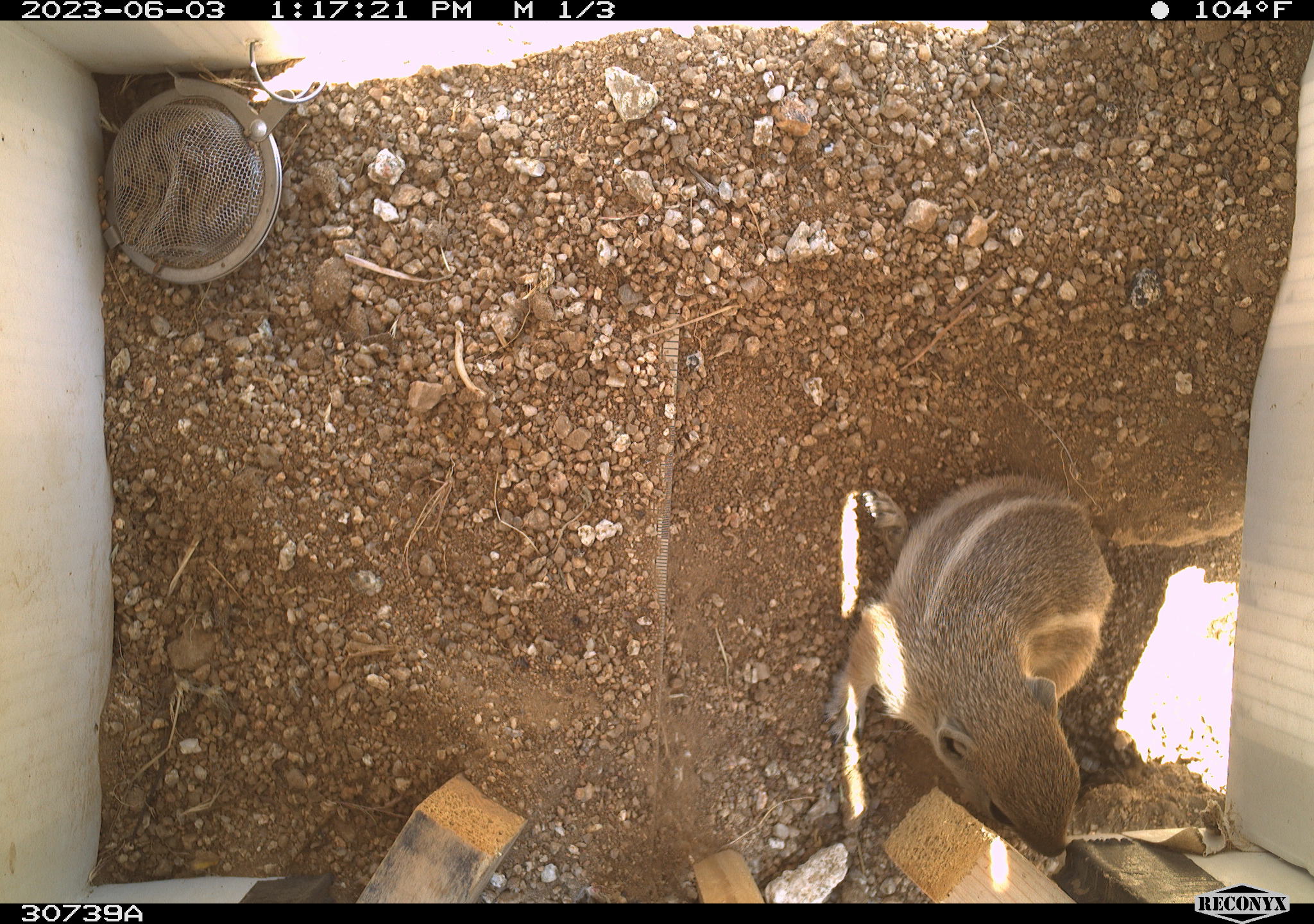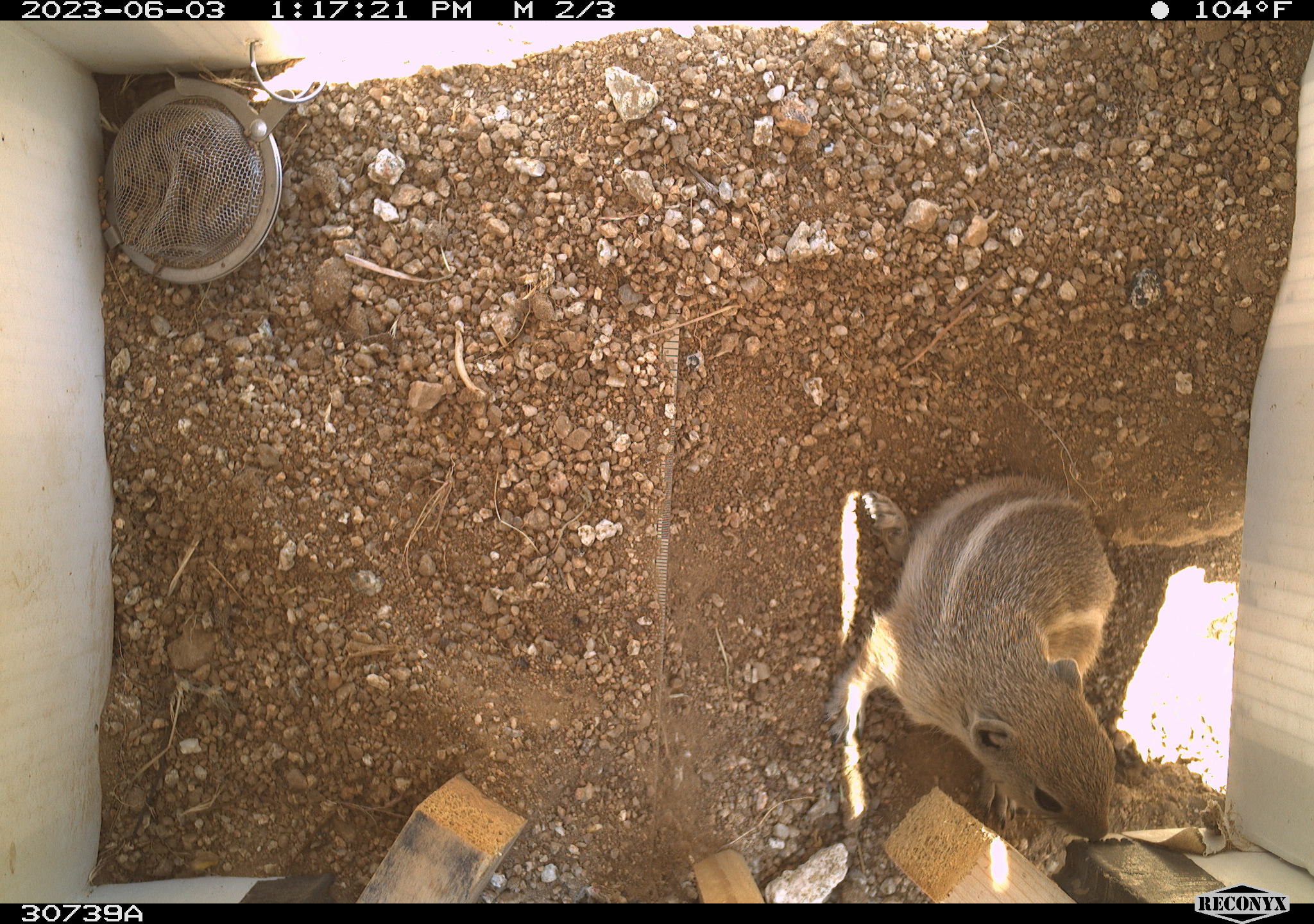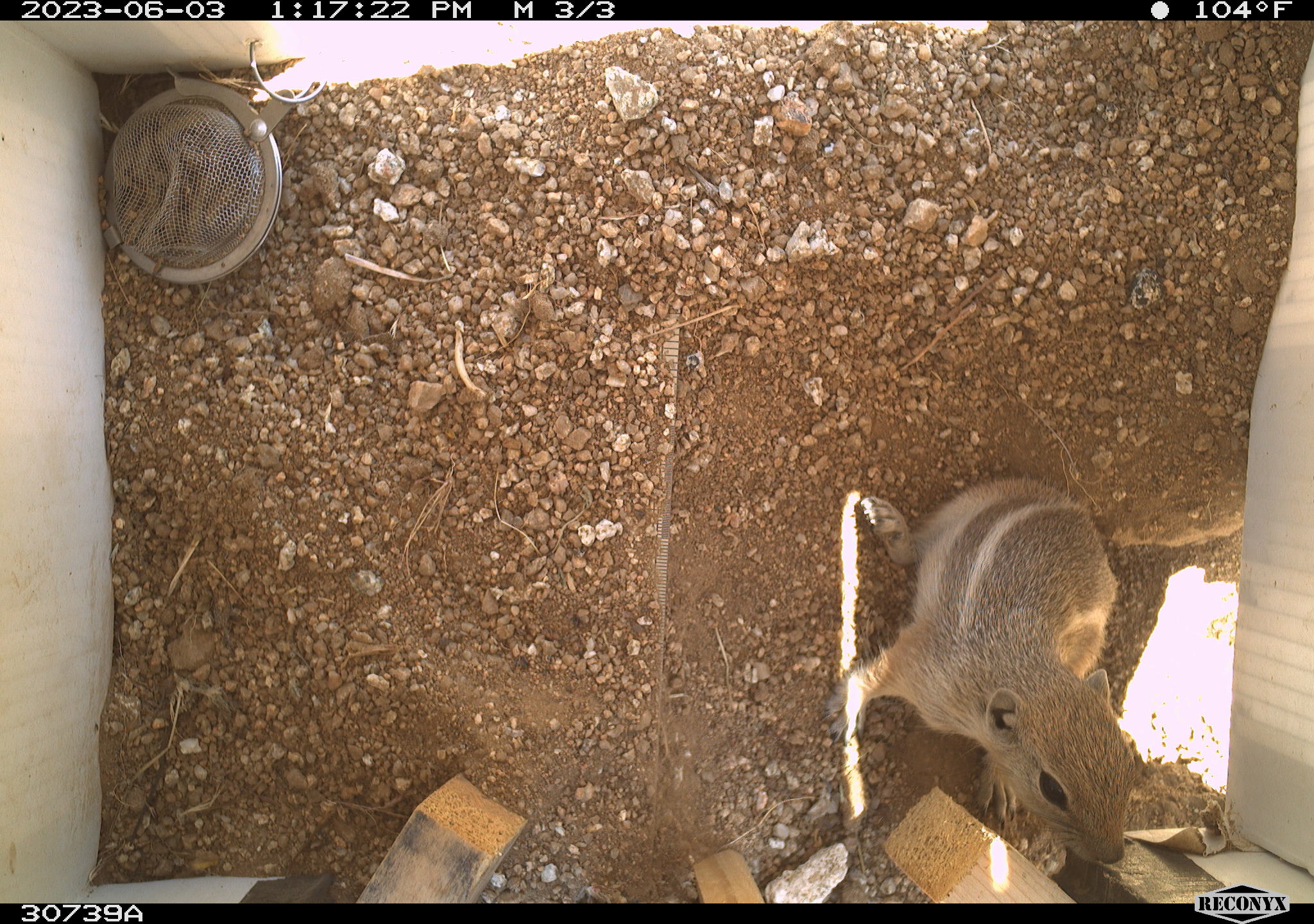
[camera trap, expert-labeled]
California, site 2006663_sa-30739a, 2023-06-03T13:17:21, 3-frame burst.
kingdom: Animalia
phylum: Chordata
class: Mammalia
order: Rodentia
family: Sciuridae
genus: Ammospermophilus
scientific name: Ammospermophilus leucurus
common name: white-tailed antelope squirrel